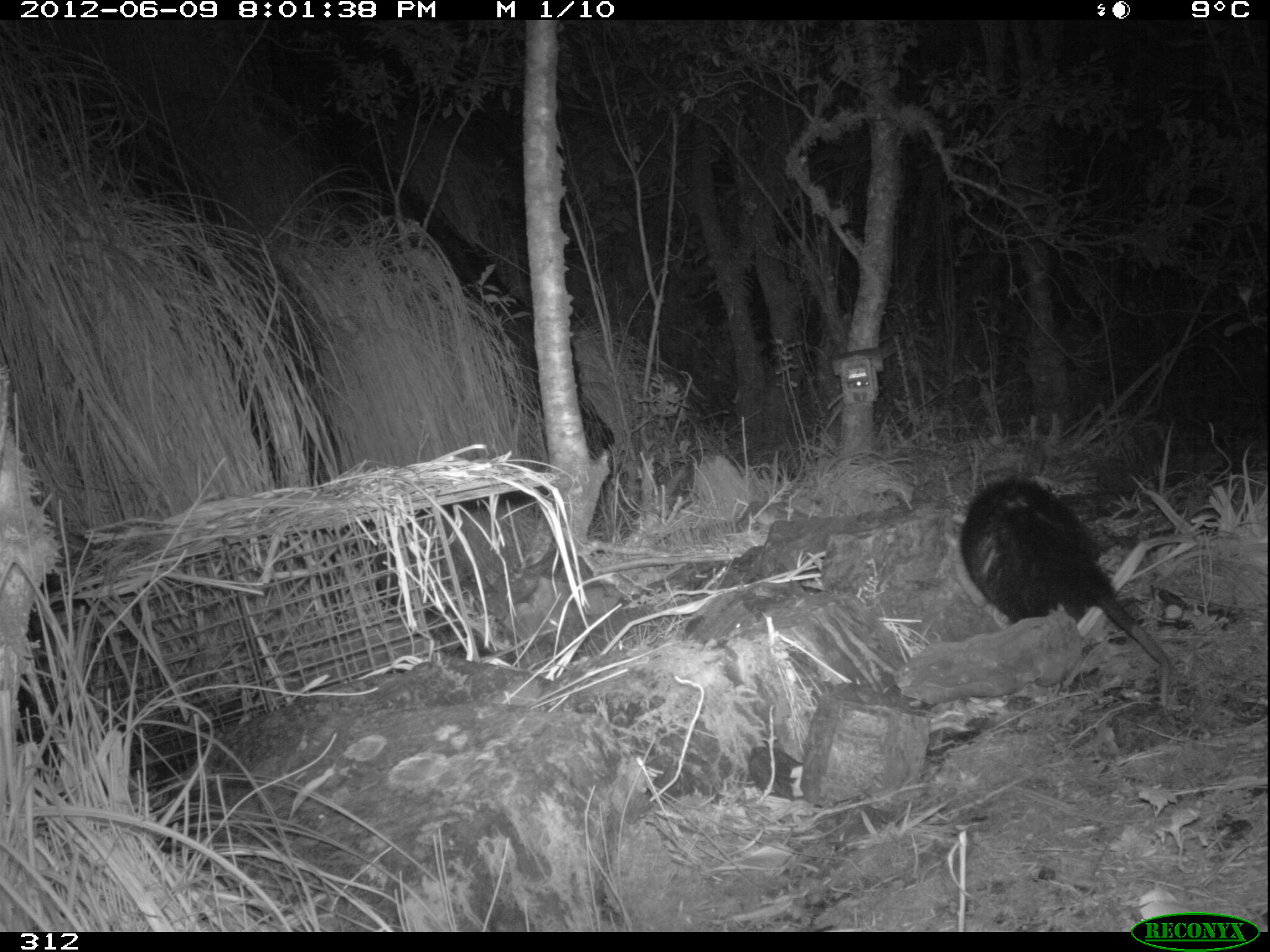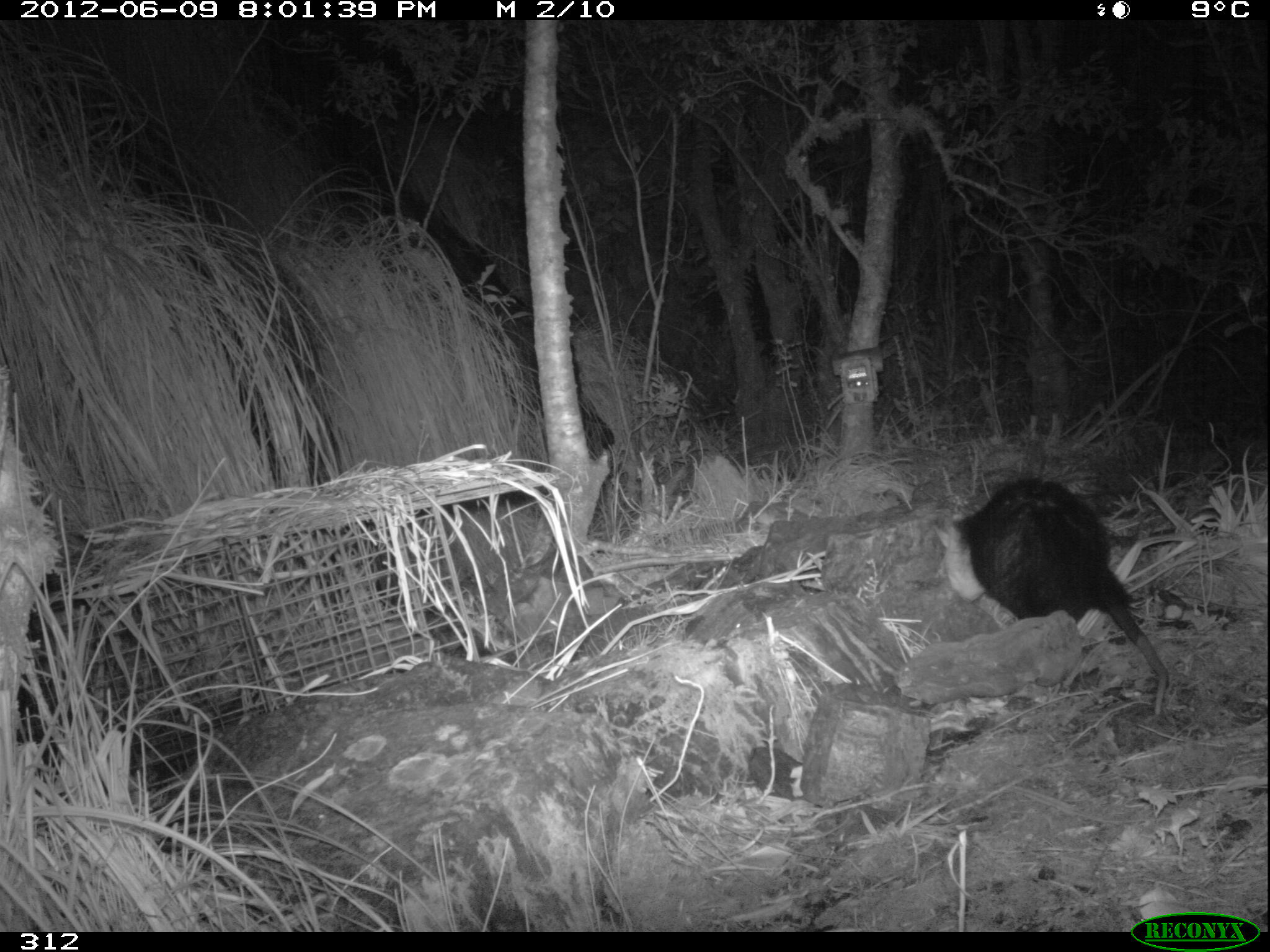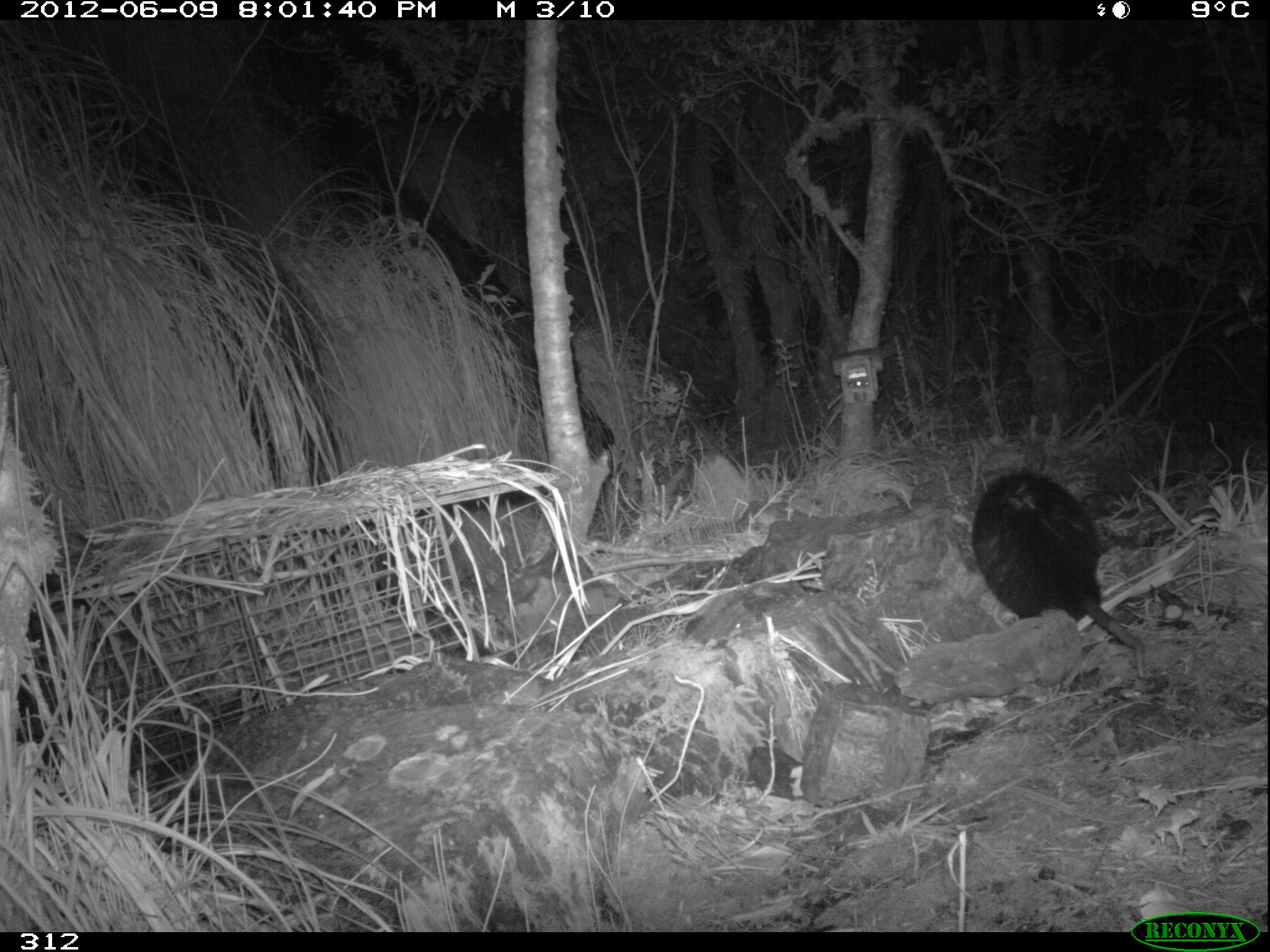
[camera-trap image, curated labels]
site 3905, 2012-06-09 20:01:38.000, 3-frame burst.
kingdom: Animalia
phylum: Chordata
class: Mammalia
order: Didelphimorphia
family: Didelphidae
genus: Didelphis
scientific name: Didelphis pernigra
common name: andean white-eared opossum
Didelphis pernigra (andean white-eared opossum).